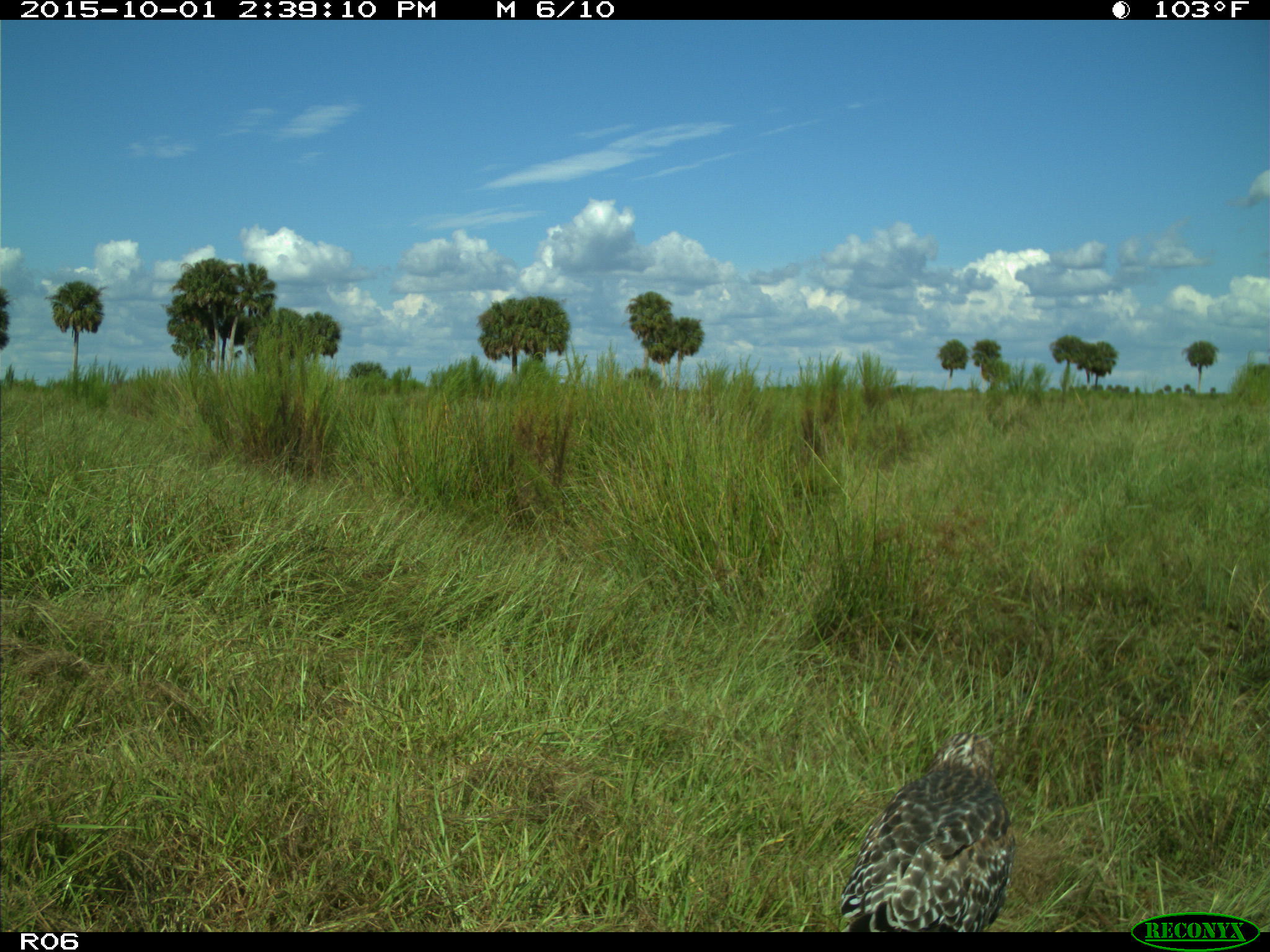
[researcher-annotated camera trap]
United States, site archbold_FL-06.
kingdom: Animalia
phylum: Chordata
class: Aves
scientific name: Aves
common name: birds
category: unidentified bird